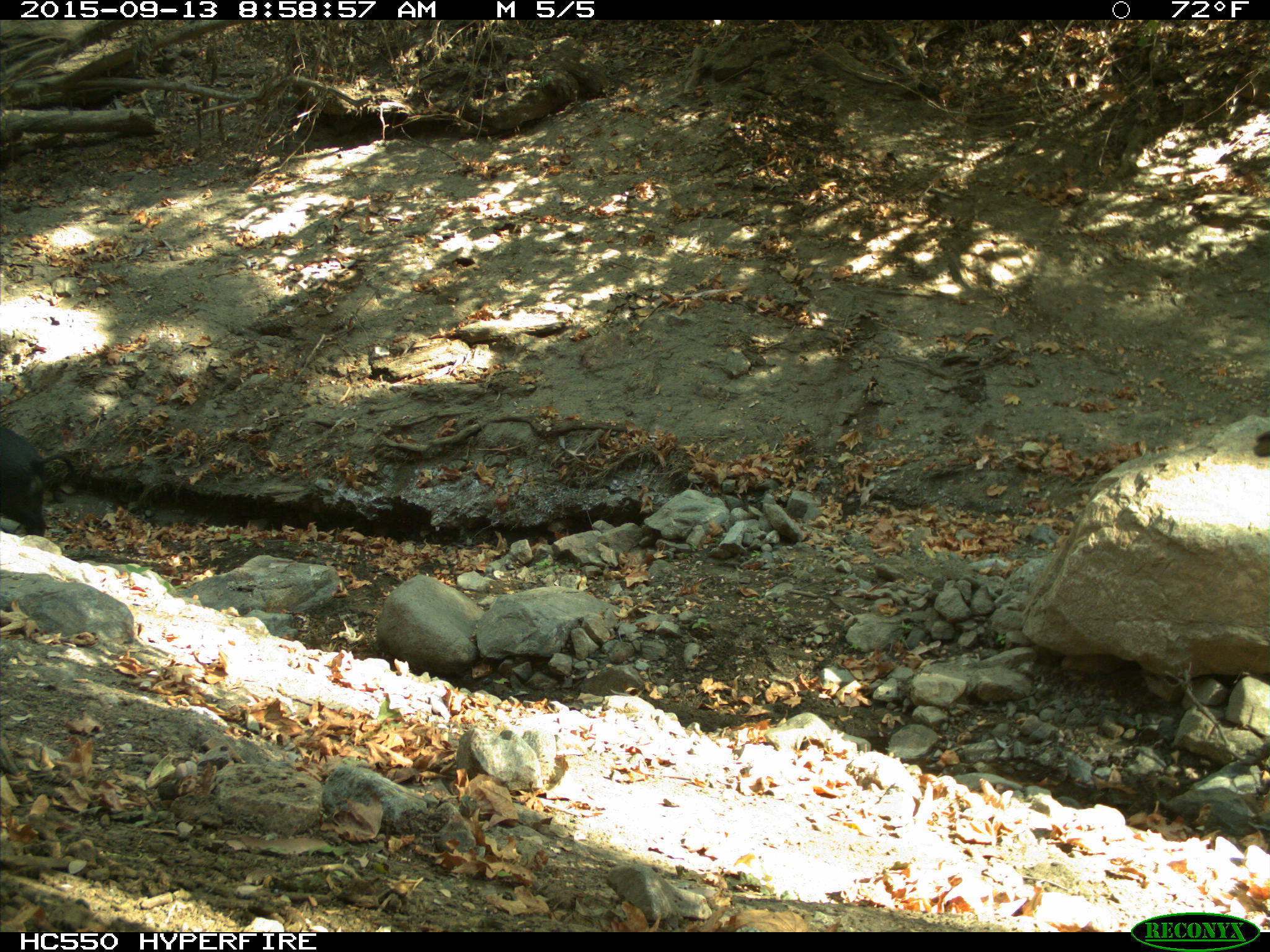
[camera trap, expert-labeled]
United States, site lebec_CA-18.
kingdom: Animalia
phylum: Chordata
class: Mammalia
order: Artiodactyla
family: Suidae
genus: Sus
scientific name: Sus scrofa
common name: wild boar